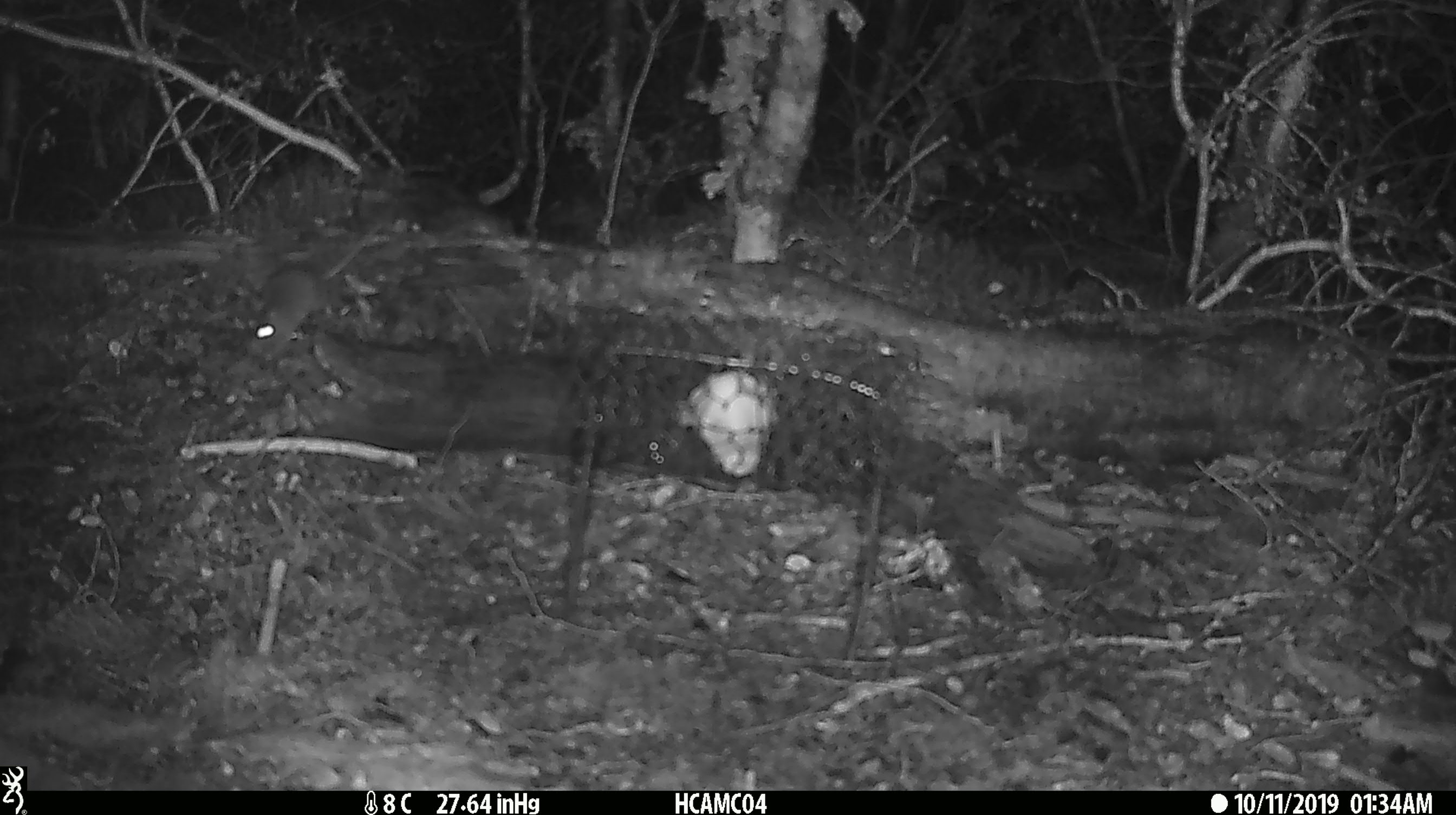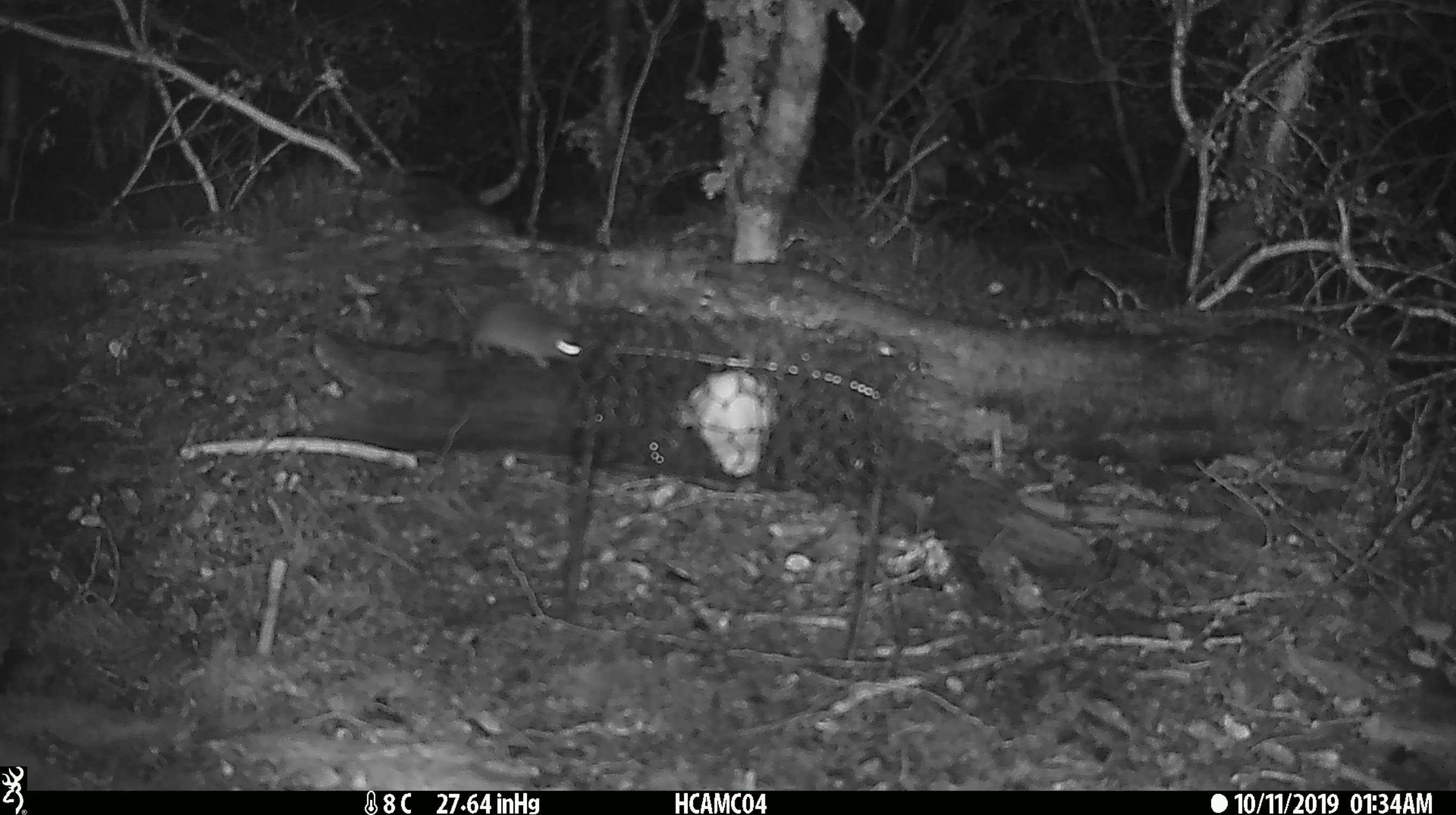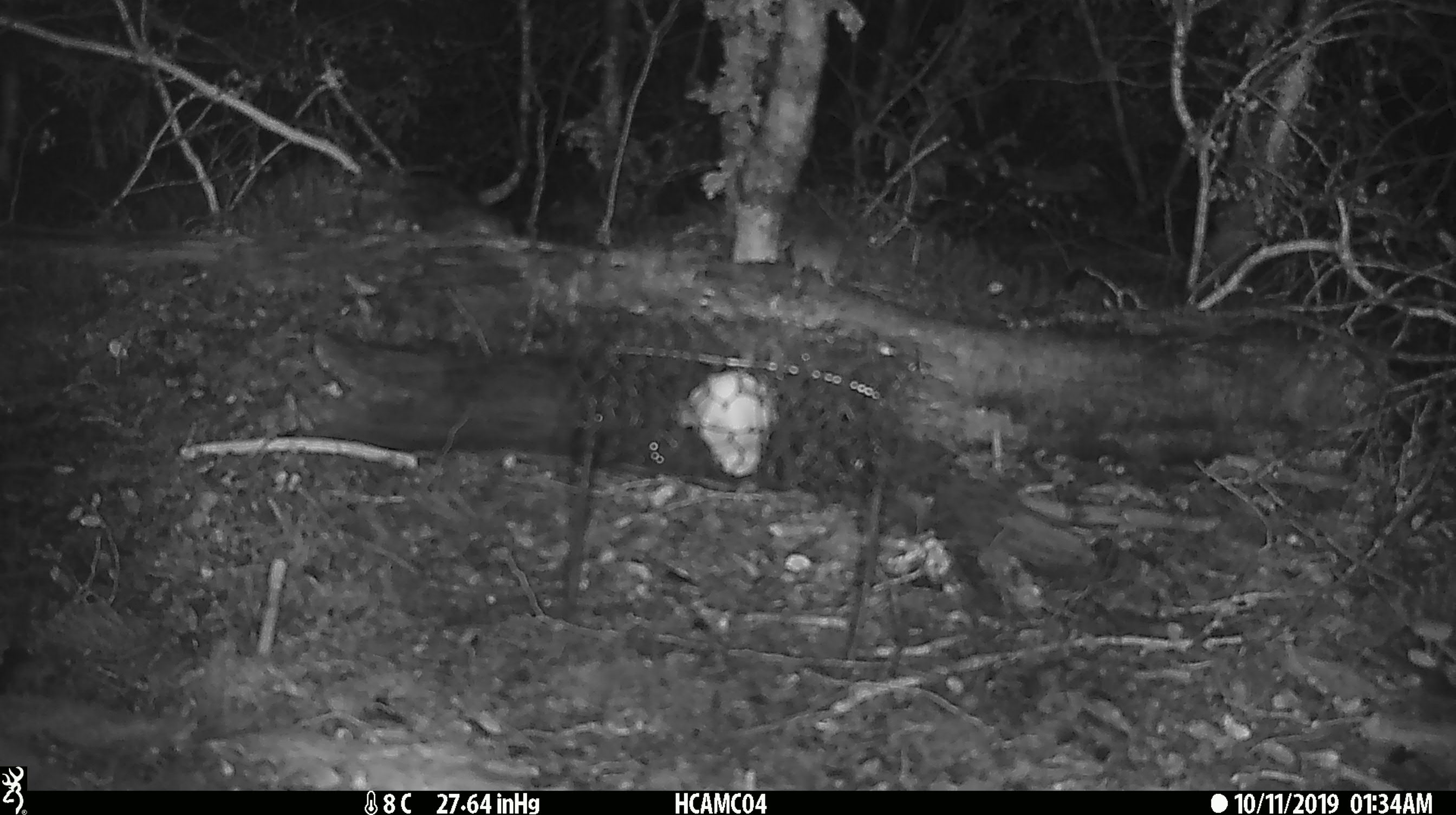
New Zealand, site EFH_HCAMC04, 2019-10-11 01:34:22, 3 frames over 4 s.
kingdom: Animalia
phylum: Chordata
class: Mammalia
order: Rodentia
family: Muridae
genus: Mus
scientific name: Mus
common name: mouse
Mouse (Mus).